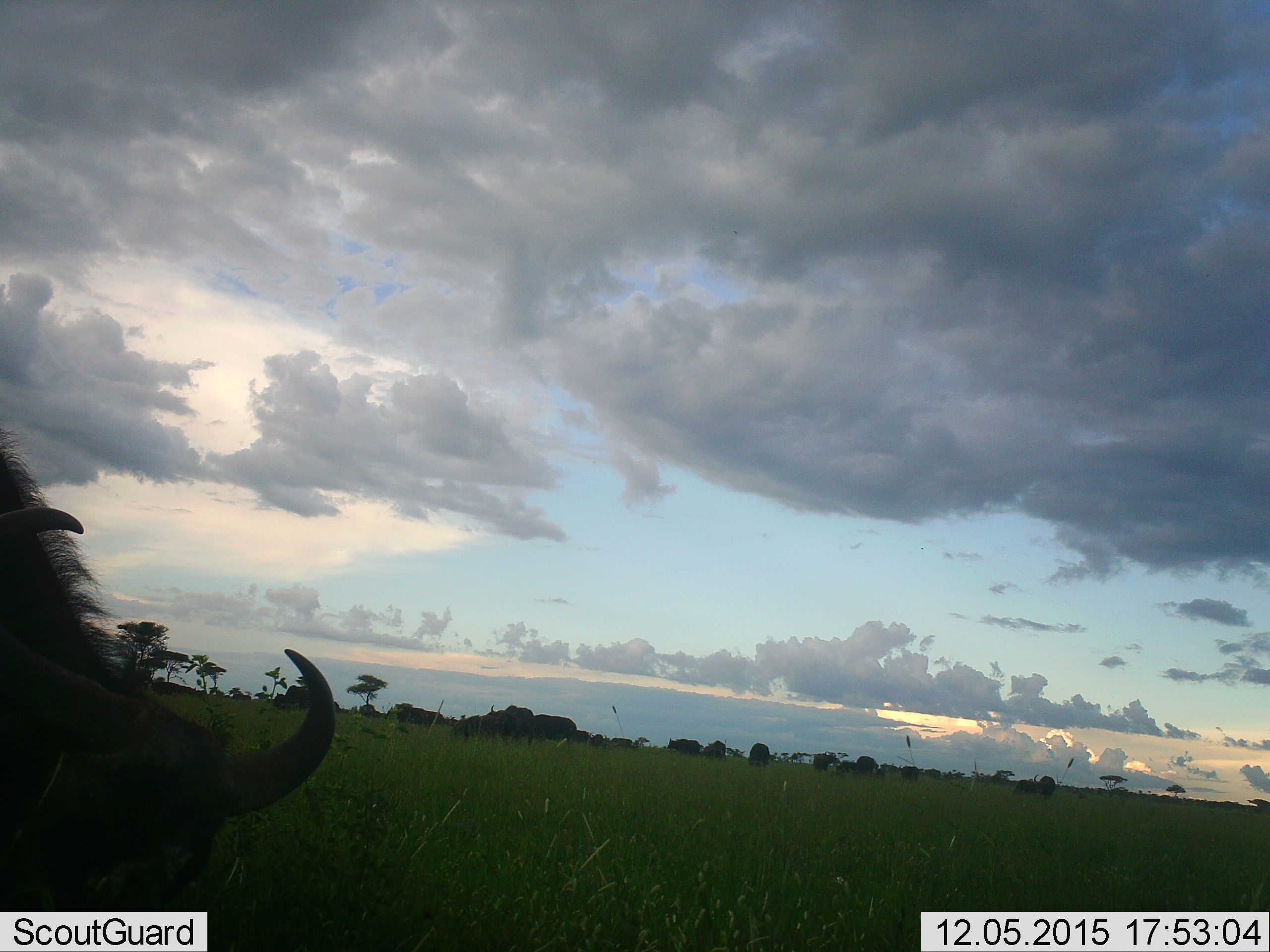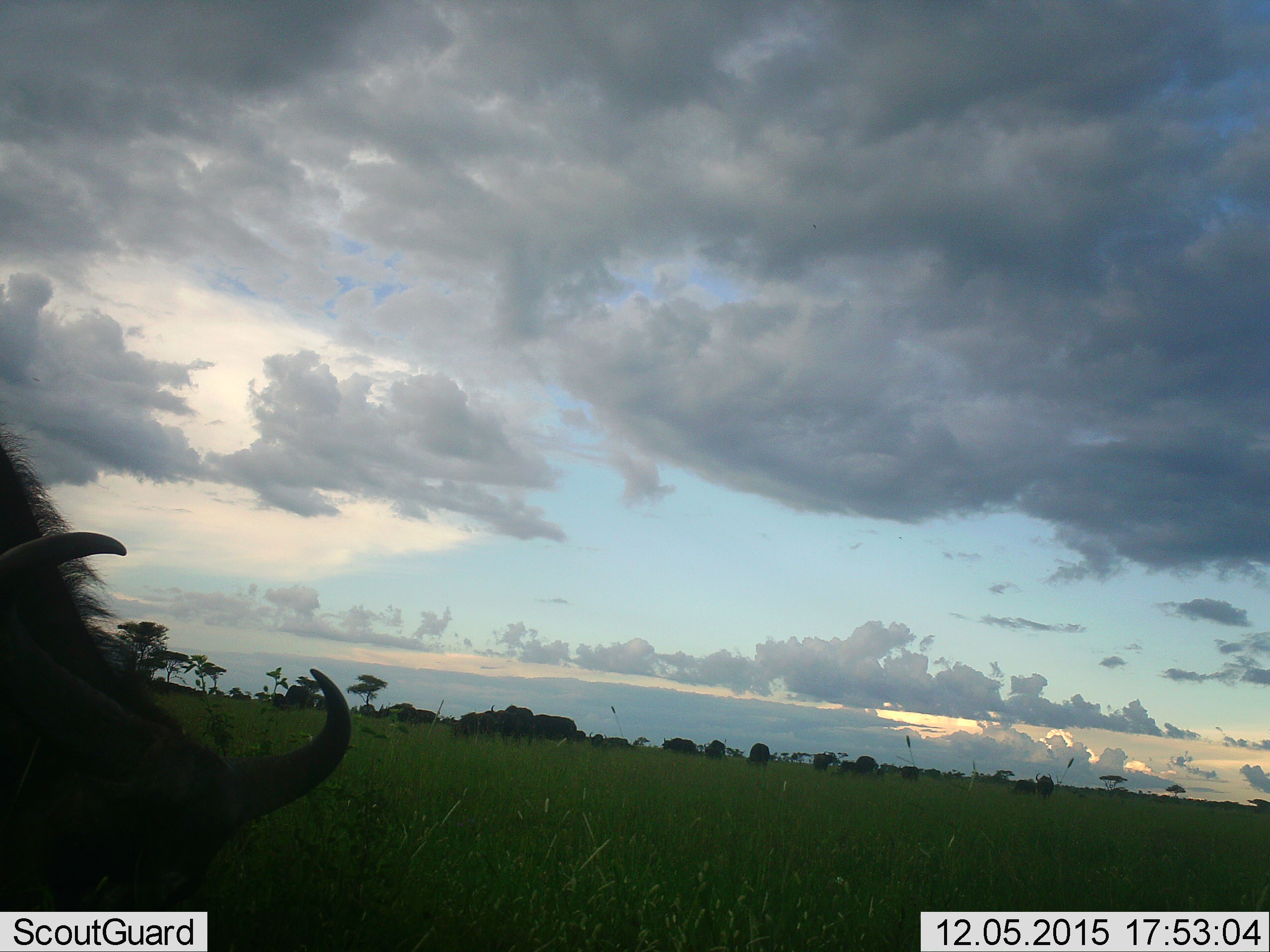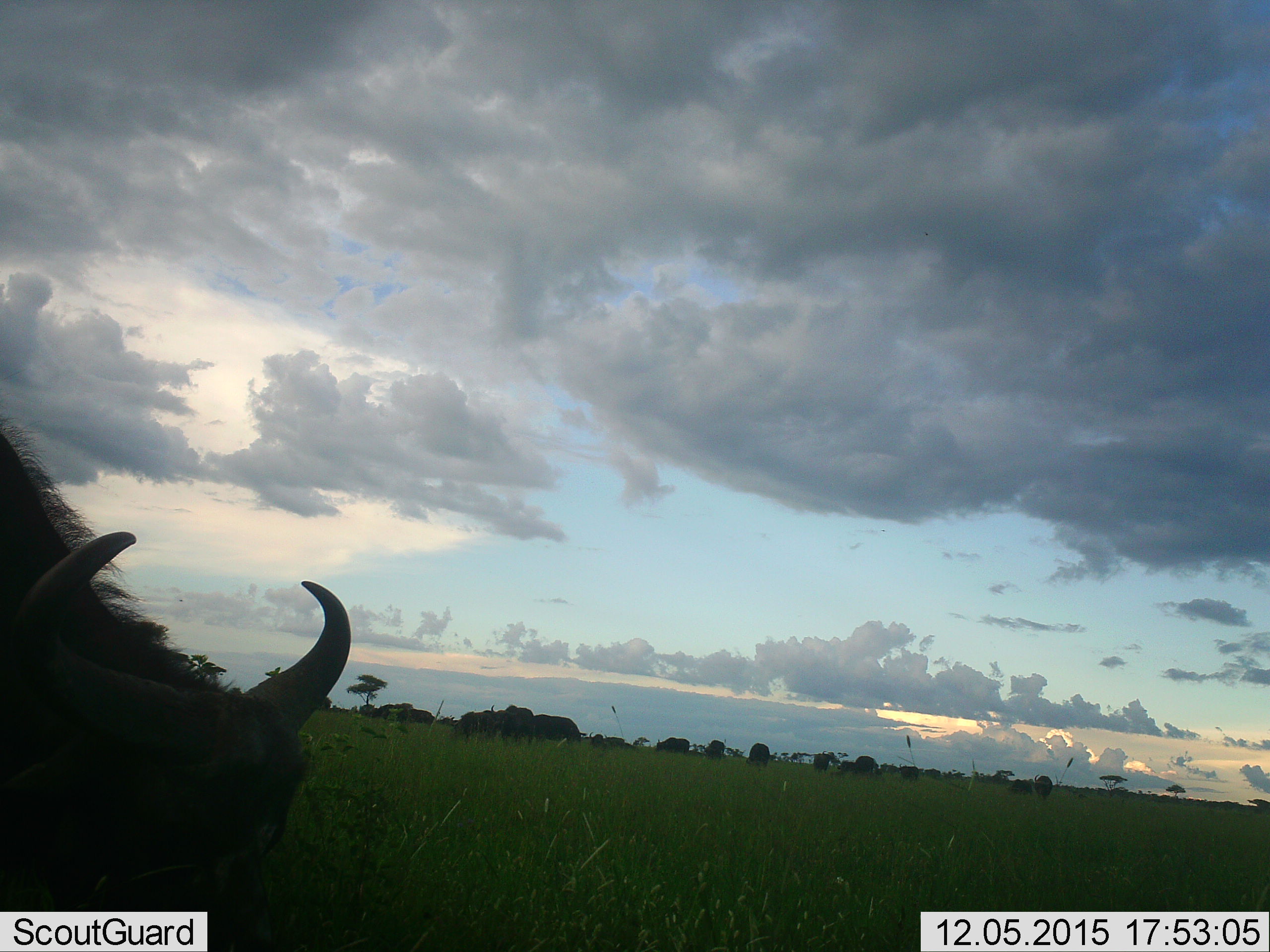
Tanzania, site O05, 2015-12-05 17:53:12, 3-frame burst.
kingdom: Animalia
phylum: Chordata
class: Mammalia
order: Artiodactyla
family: Bovidae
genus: Syncerus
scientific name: Syncerus caffer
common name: cape buffalo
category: buffalo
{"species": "buffalo (cape buffalo) (Syncerus caffer)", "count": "11-50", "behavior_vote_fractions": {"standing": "60%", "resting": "40%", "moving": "60%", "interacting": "20%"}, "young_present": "20%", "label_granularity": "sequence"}